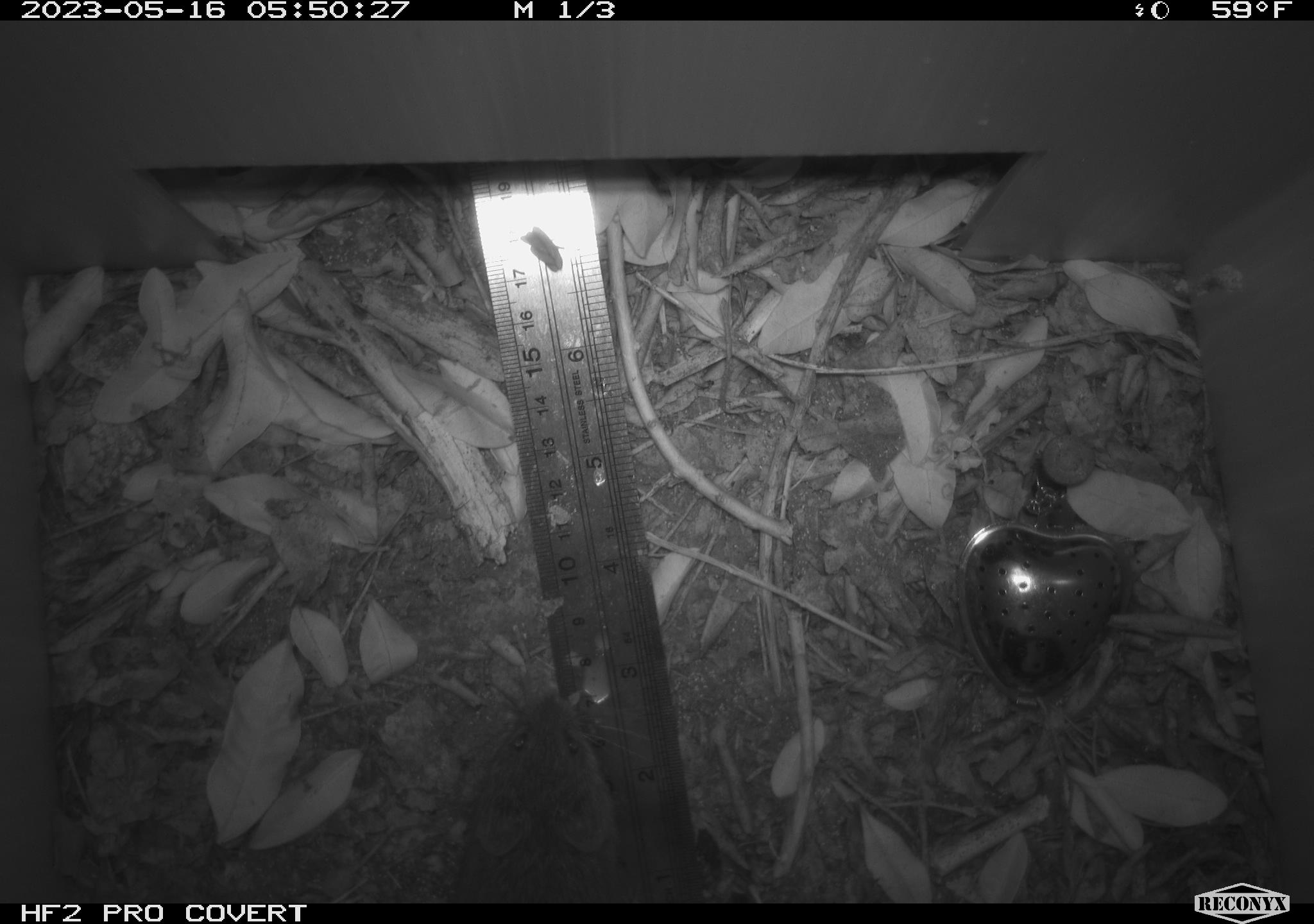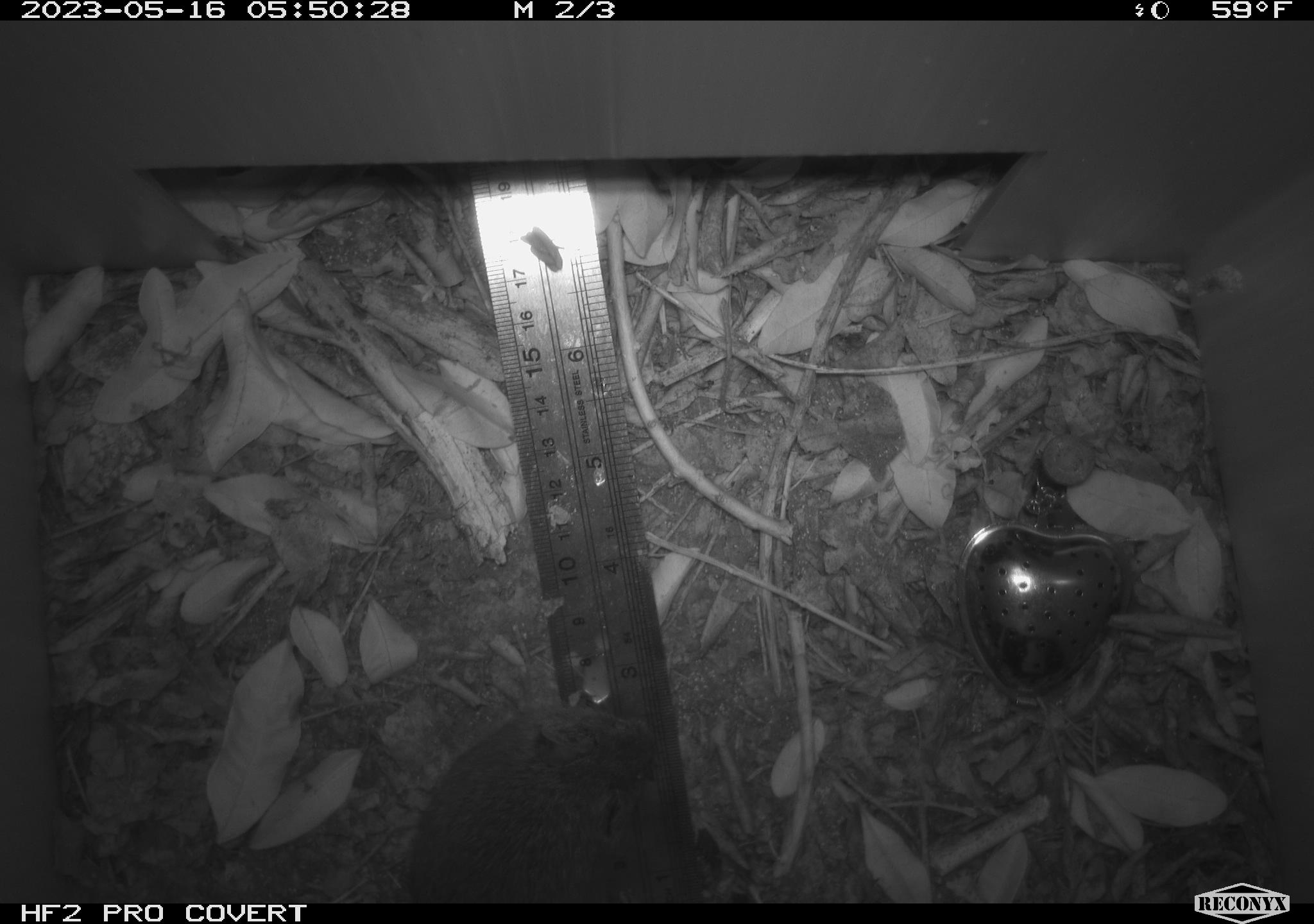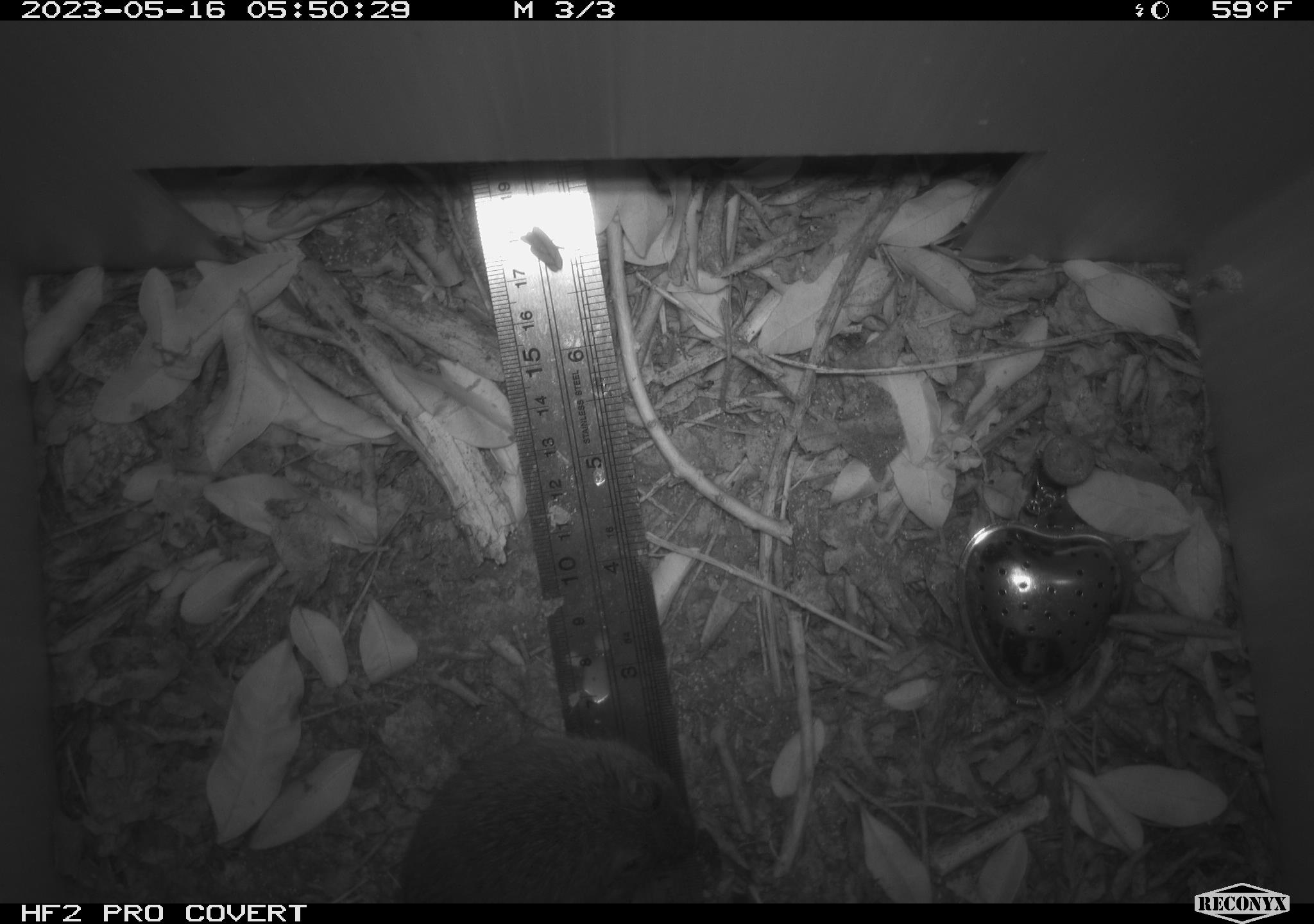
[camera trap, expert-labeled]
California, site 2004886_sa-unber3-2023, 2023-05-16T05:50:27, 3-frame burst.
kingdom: Animalia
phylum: Chordata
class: Mammalia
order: Rodentia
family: Cricetidae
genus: Microtus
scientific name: Microtus californicus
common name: california vole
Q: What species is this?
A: California vole (Microtus californicus).